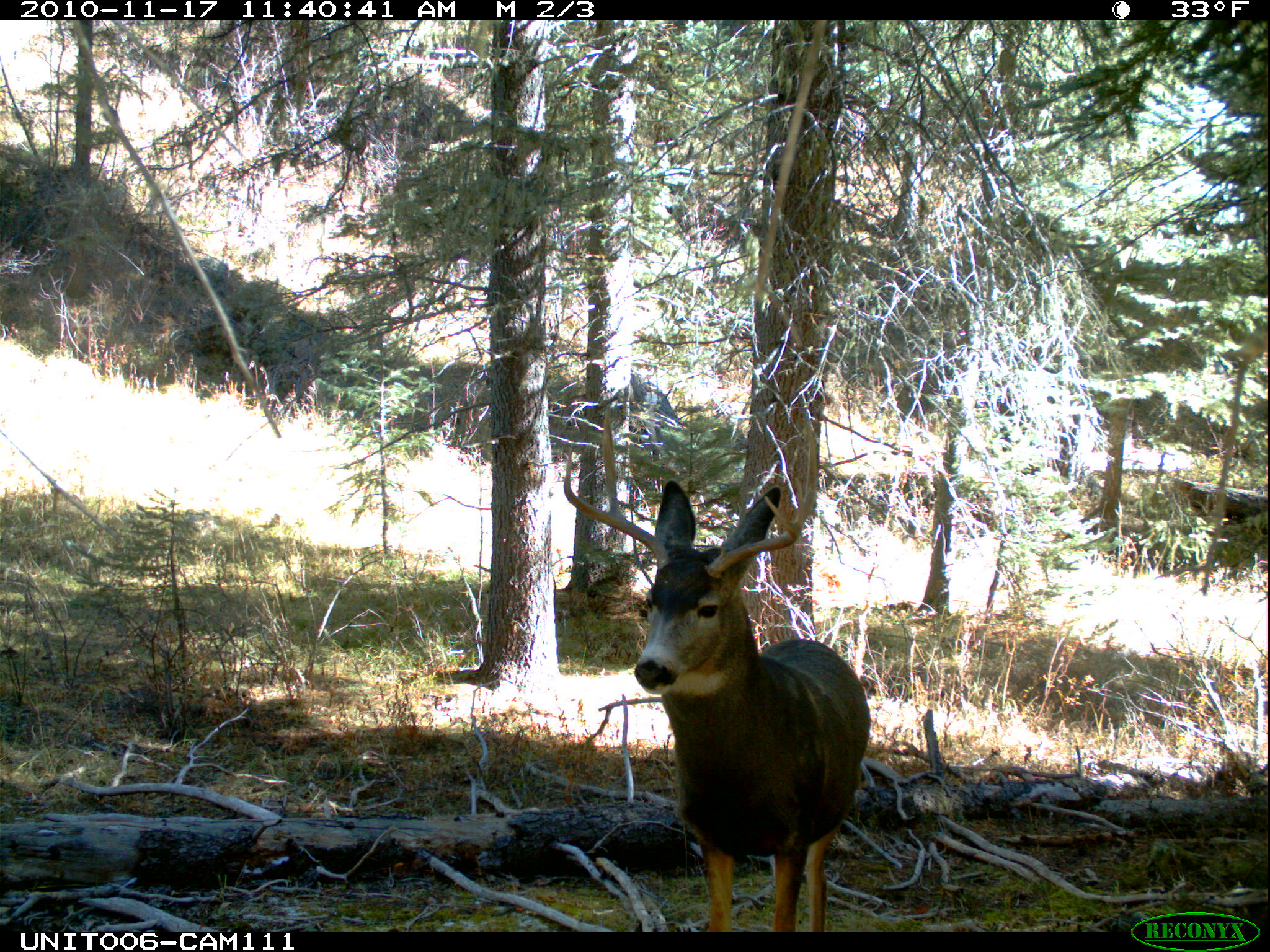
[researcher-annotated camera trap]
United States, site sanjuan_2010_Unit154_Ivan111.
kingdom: Animalia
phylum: Chordata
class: Mammalia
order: Artiodactyla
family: Cervidae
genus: Odocoileus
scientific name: Odocoileus hemionus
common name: mule deer